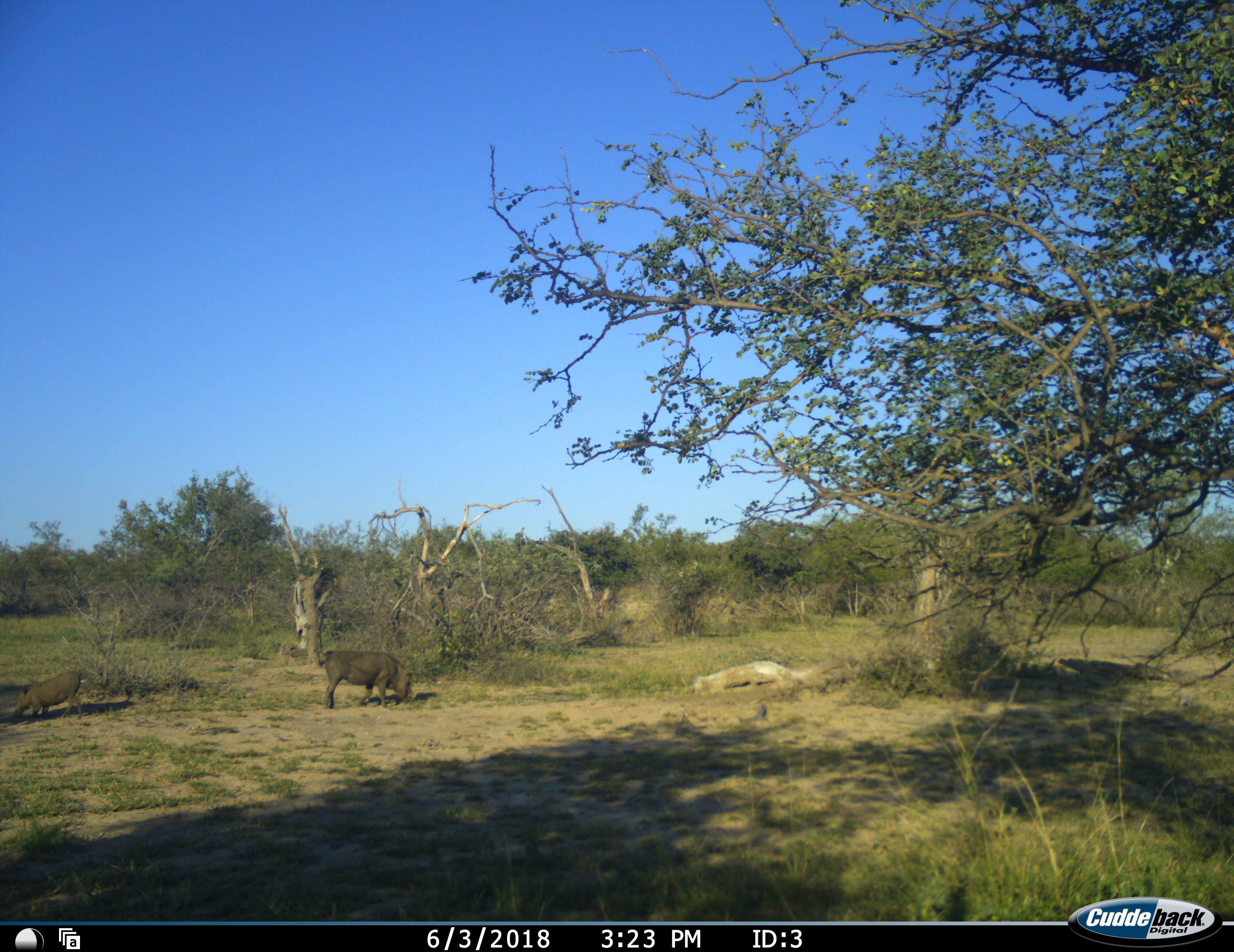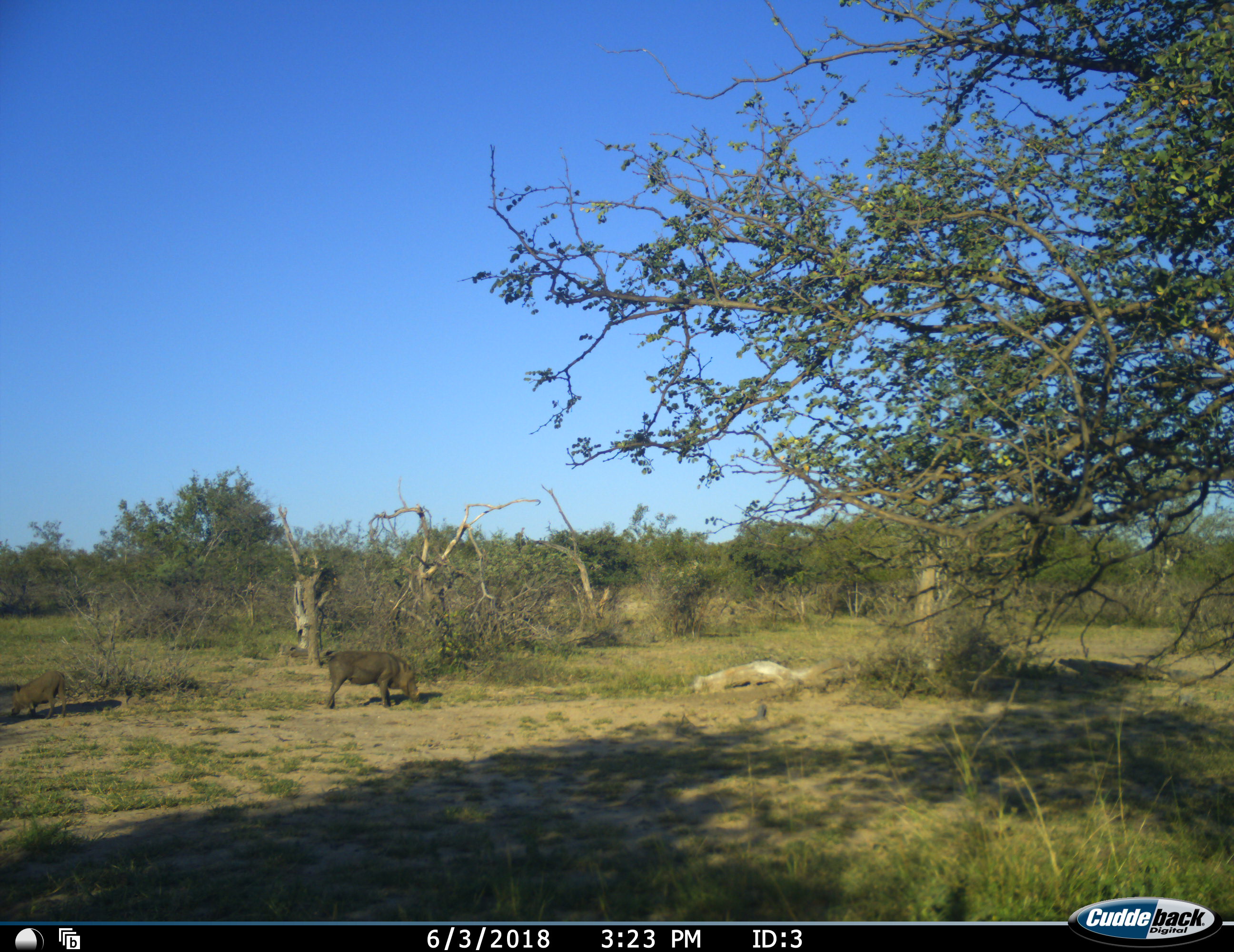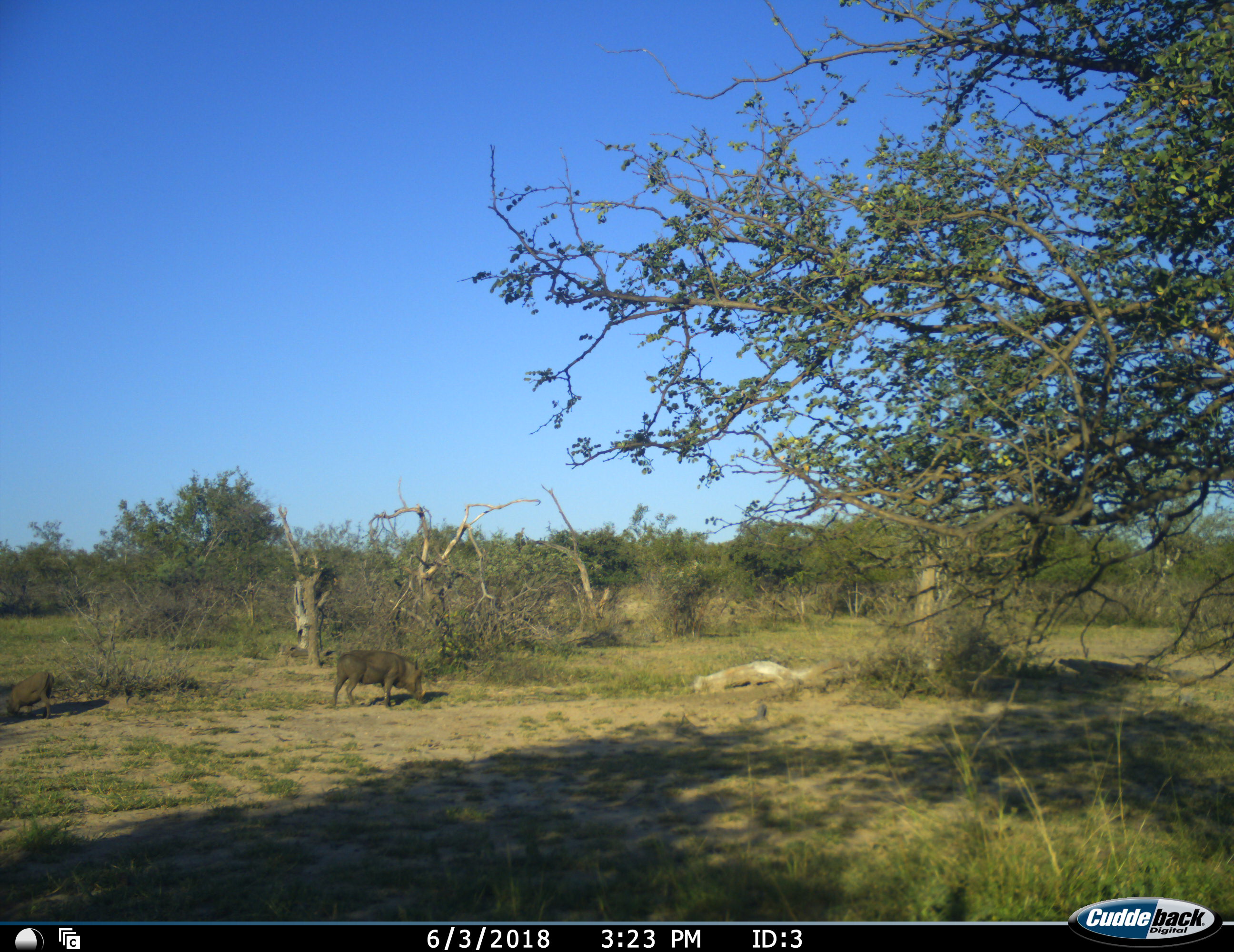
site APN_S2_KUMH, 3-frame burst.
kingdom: Animalia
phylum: Chordata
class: Mammalia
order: Artiodactyla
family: Suidae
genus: Phacochoerus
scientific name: Phacochoerus africanus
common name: warthog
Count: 2.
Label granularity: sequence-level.